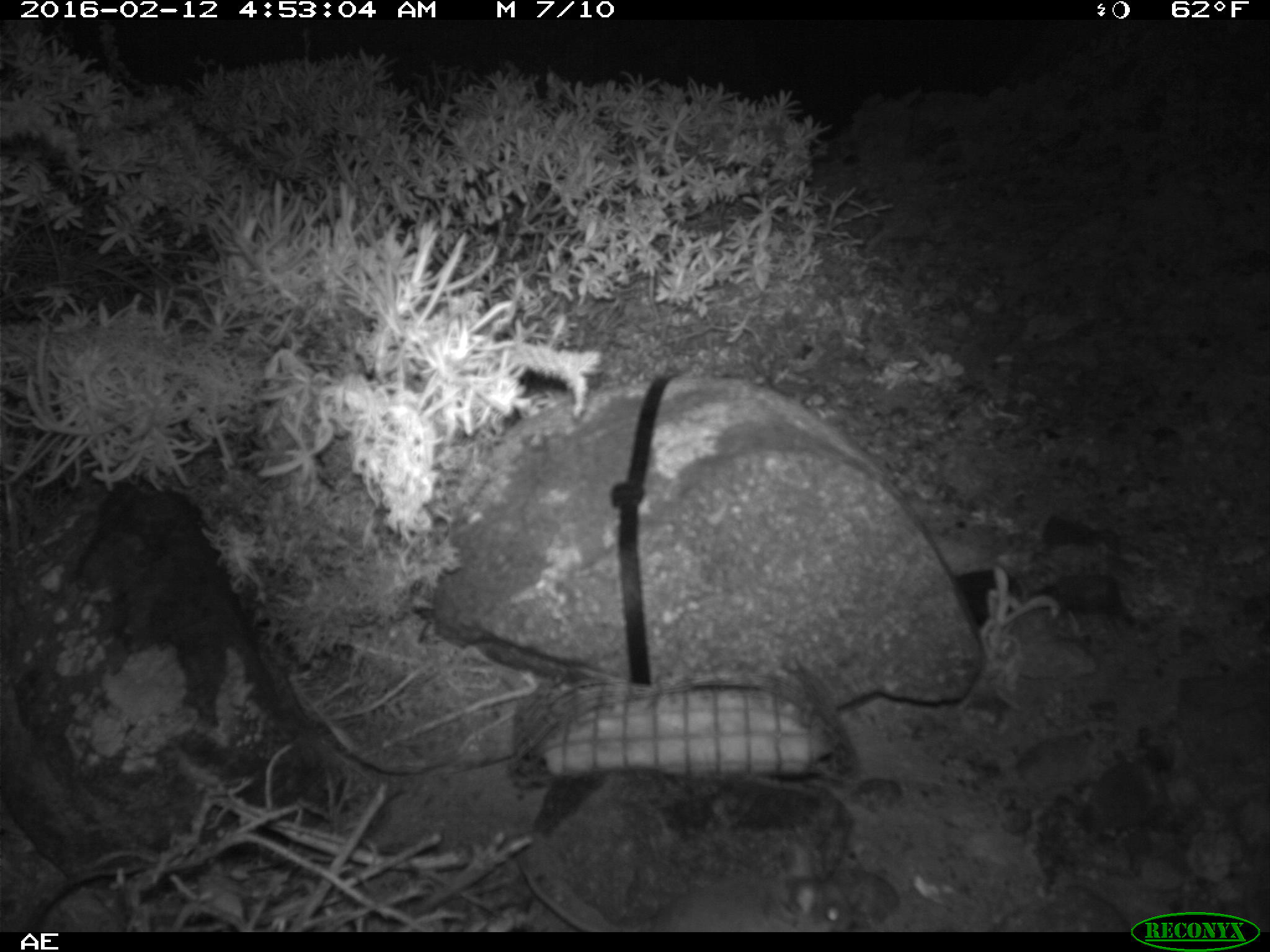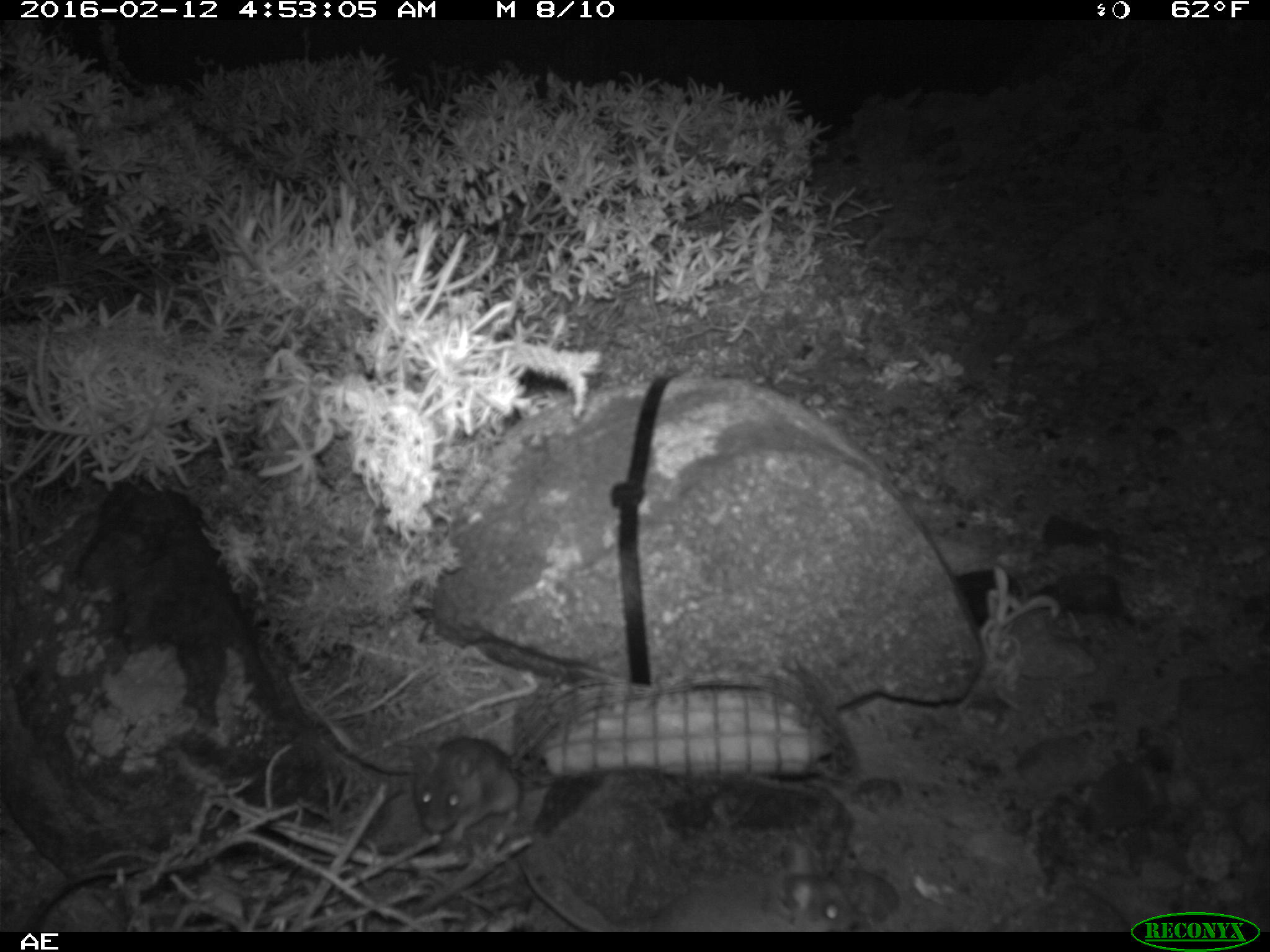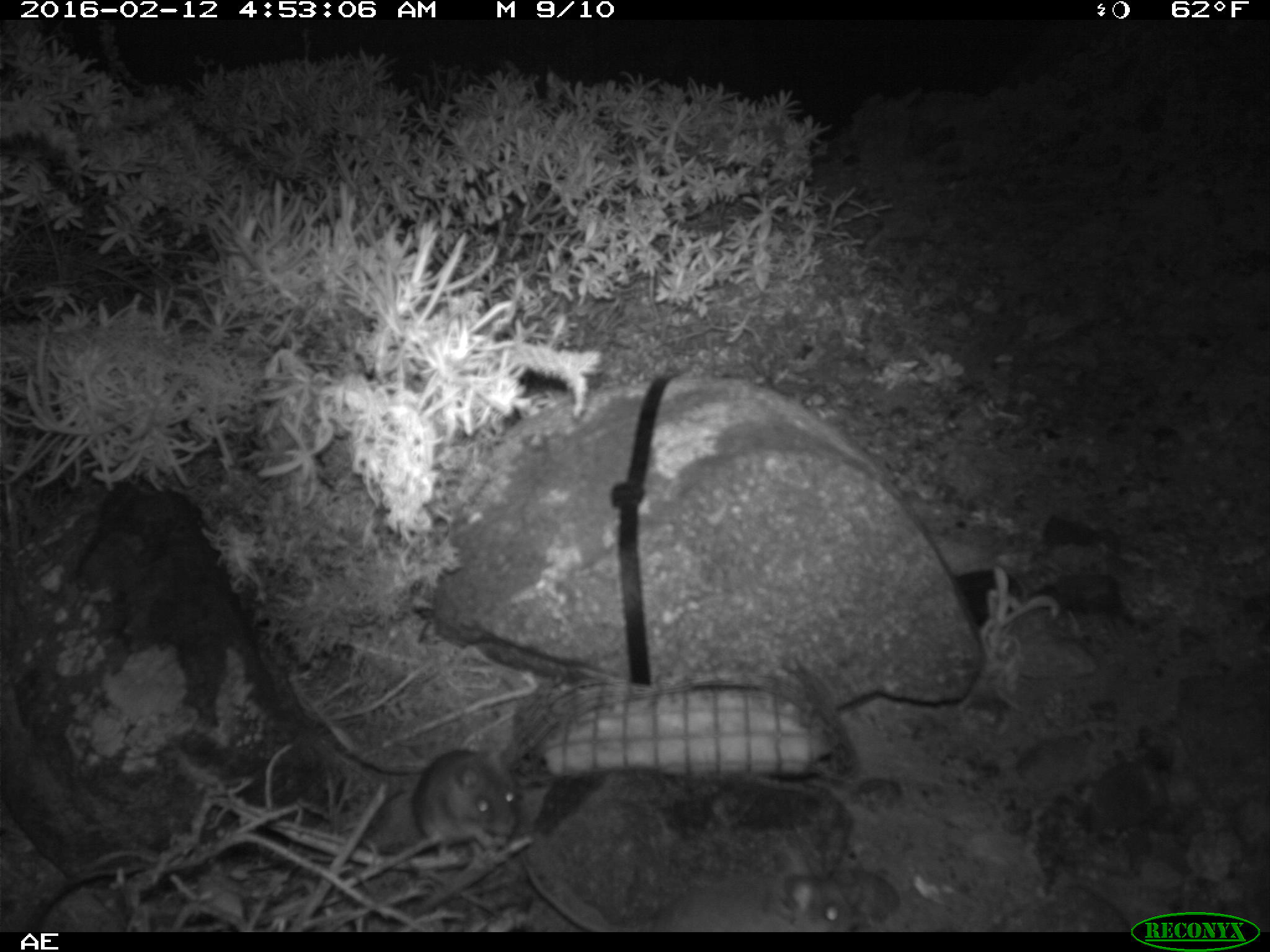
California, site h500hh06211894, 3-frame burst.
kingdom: Animalia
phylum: Chordata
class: Mammalia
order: Rodentia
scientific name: Rodentia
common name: rodent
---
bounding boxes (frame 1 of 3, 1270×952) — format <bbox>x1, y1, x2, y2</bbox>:
rodent: <bbox>518, 840, 856, 932</bbox>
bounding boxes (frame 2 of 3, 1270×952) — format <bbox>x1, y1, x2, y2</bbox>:
rodent: <bbox>520, 840, 858, 932</bbox>; <bbox>412, 733, 520, 847</bbox>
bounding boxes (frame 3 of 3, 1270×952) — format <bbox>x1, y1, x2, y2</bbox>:
rodent: <bbox>516, 841, 856, 933</bbox>; <bbox>365, 749, 522, 849</bbox>